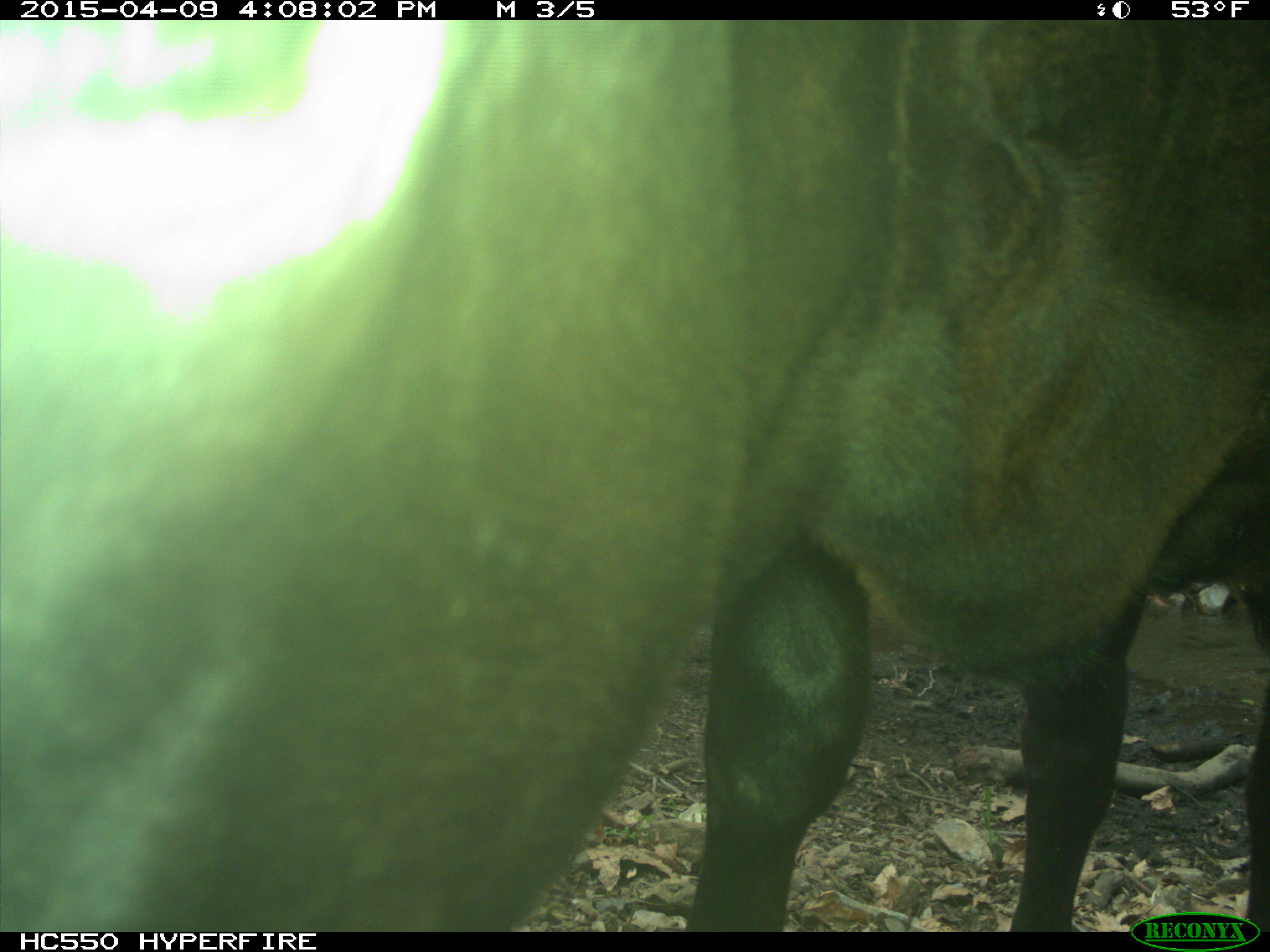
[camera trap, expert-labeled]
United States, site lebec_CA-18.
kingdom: Animalia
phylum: Chordata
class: Mammalia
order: Artiodactyla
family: Bovidae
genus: Bos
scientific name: Bos taurus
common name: domestic cow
Bos taurus (domestic cow).